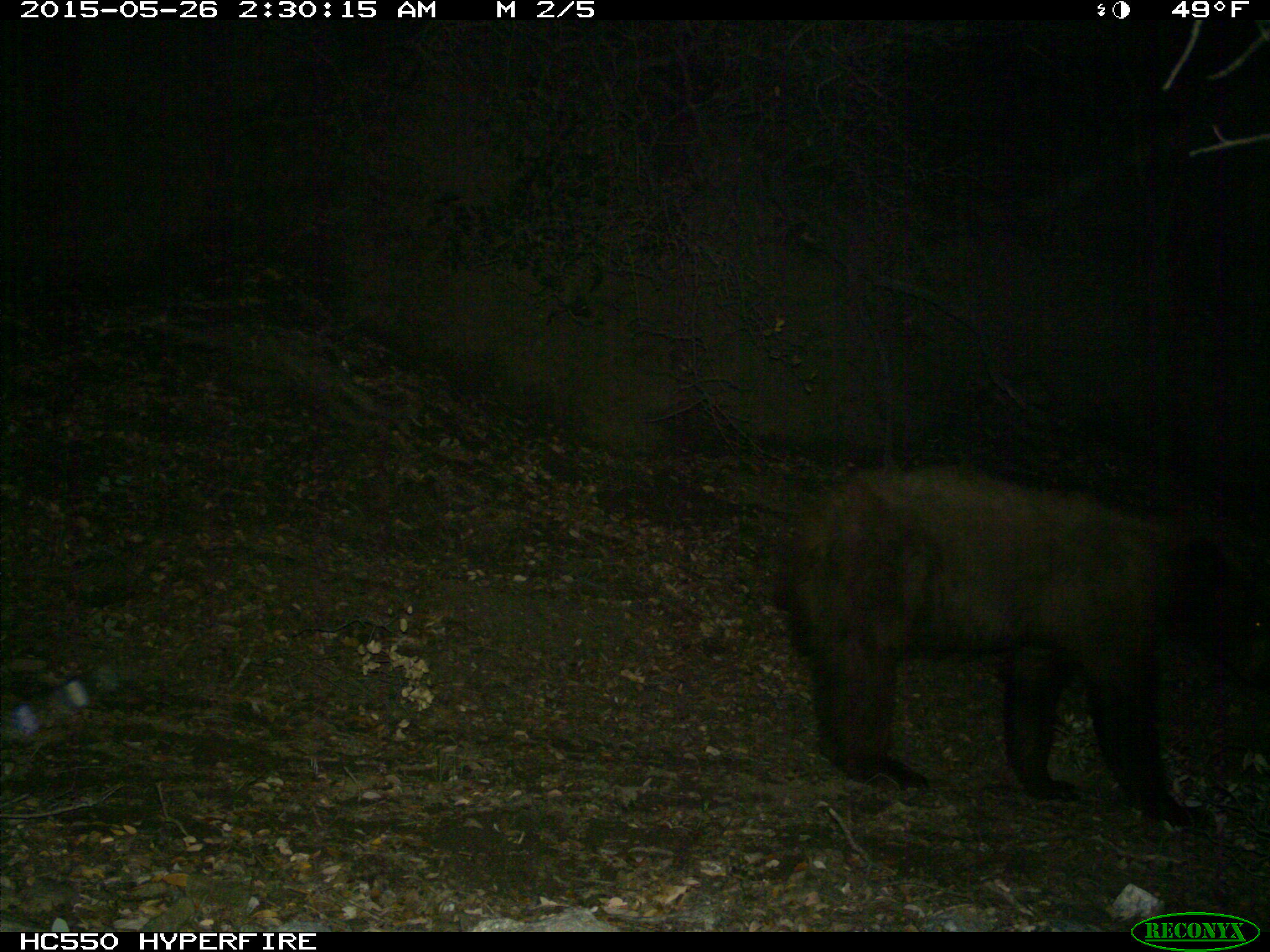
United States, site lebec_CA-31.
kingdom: Animalia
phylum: Chordata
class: Mammalia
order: Carnivora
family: Ursidae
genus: Ursus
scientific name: Ursus americanus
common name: american black bear